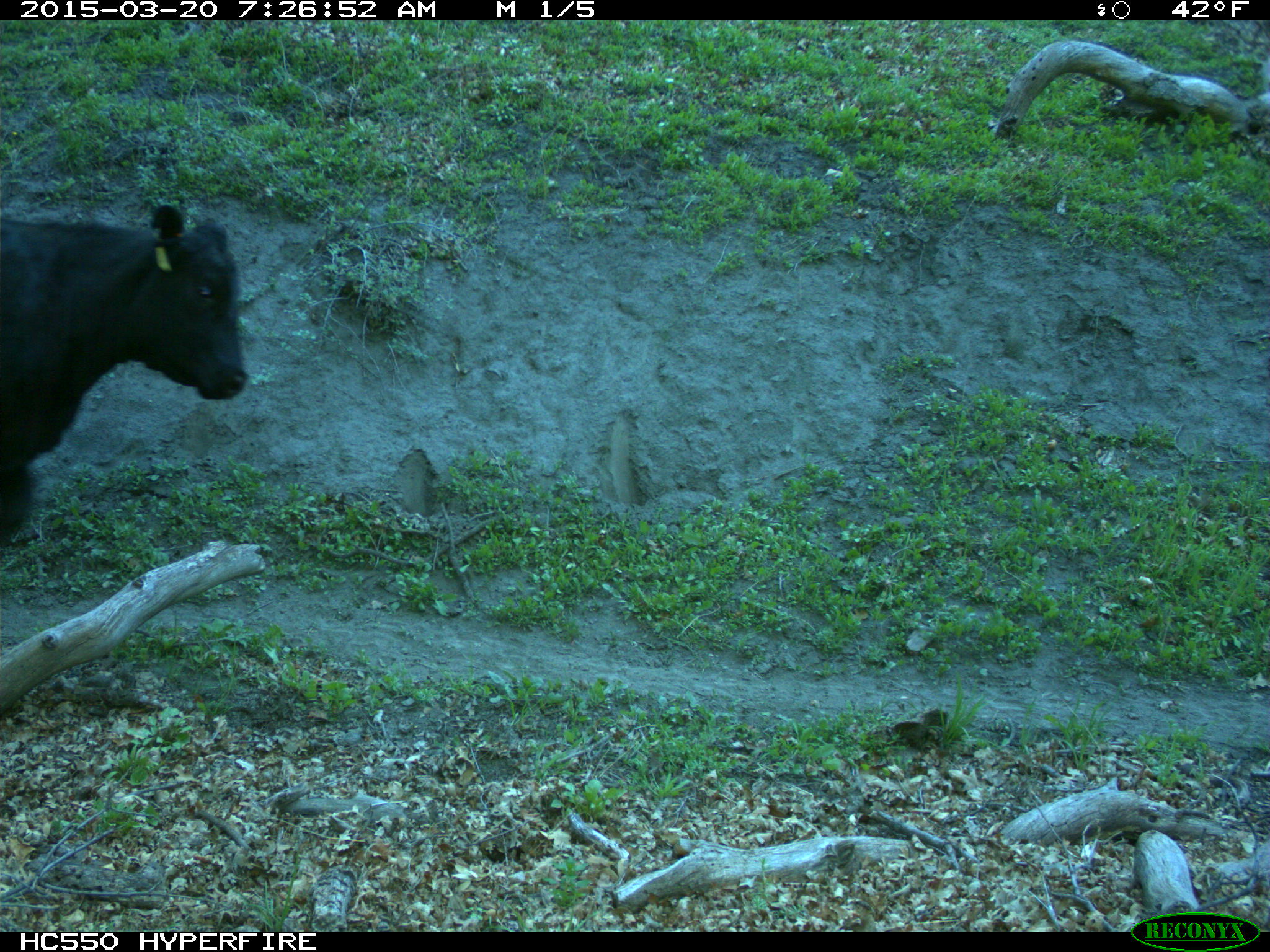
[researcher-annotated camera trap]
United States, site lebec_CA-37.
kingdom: Animalia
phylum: Chordata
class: Mammalia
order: Artiodactyla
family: Bovidae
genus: Bos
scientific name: Bos taurus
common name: domestic cow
Bos taurus (domestic cow).